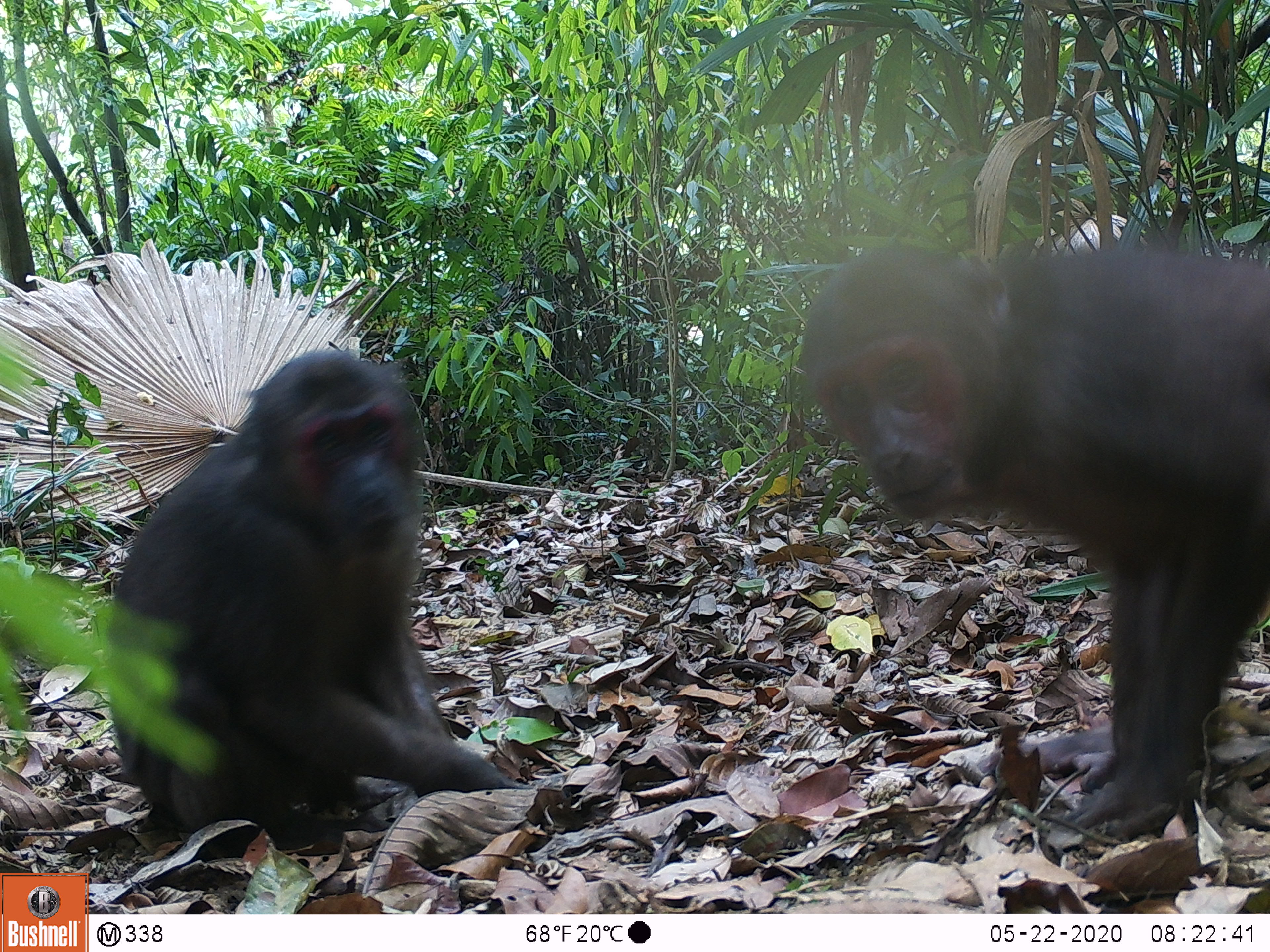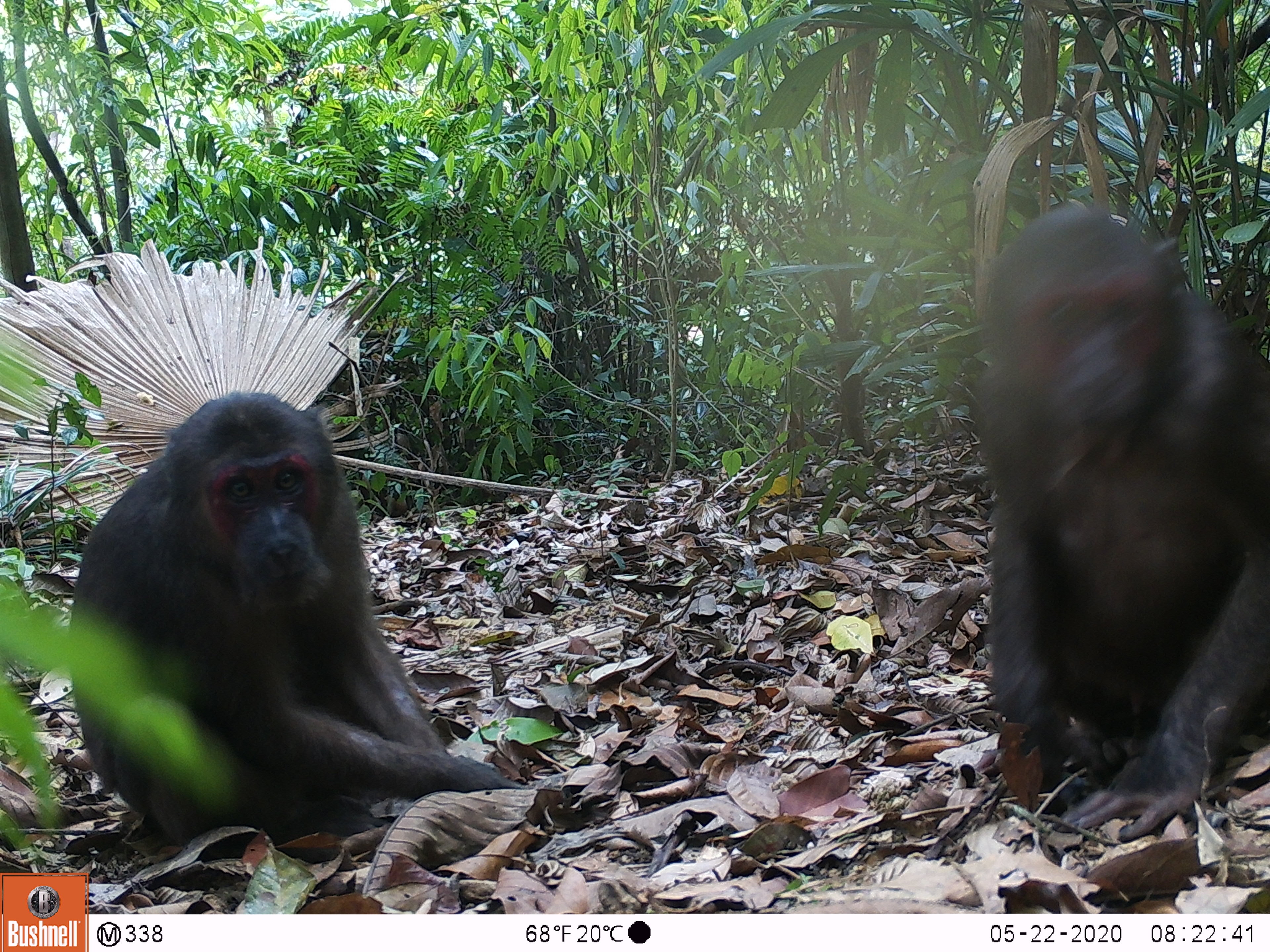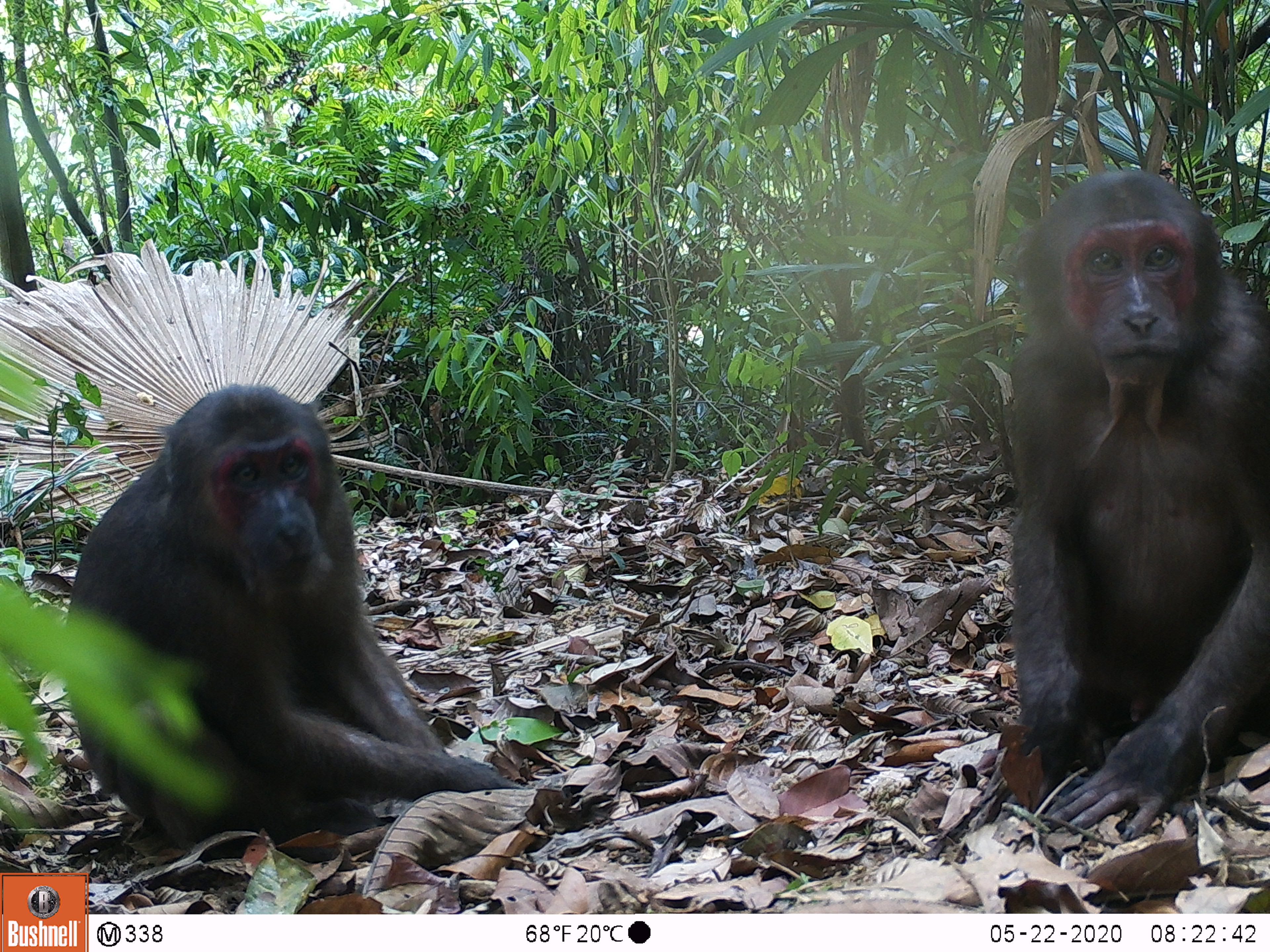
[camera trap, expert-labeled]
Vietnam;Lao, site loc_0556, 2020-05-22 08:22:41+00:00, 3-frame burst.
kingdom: Animalia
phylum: Chordata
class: Mammalia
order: Primates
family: Cercopithecidae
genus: Macaca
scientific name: Macaca arctoides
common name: stump-tailed macaque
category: stump tailed macaque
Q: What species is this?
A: Stump tailed macaque (stump-tailed macaque) (Macaca arctoides).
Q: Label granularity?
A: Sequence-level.